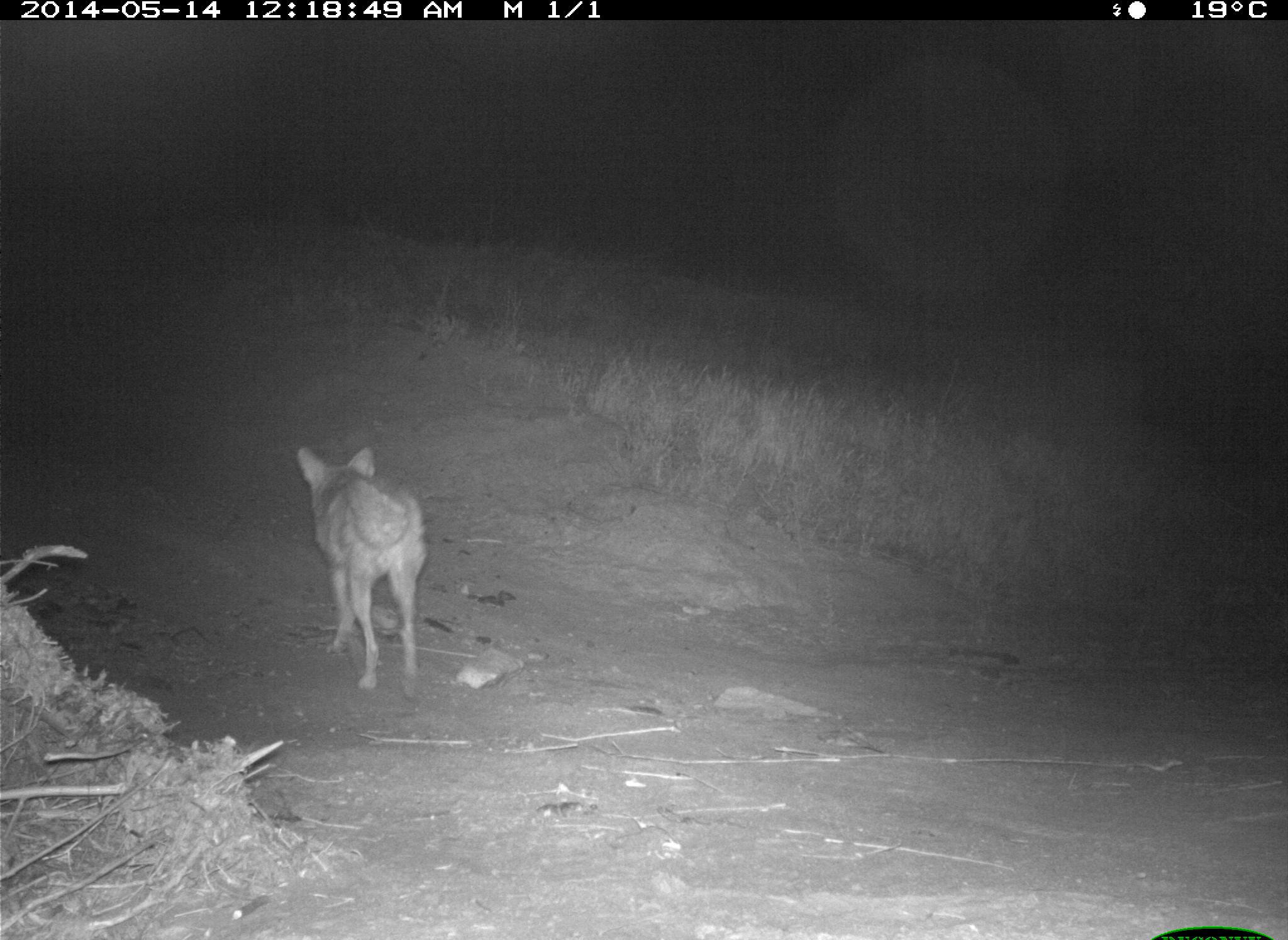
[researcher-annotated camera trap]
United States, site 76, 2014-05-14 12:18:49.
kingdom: Animalia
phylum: Chordata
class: Mammalia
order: Carnivora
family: Canidae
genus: Canis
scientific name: Canis latrans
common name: coyote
Coyote (Canis latrans).